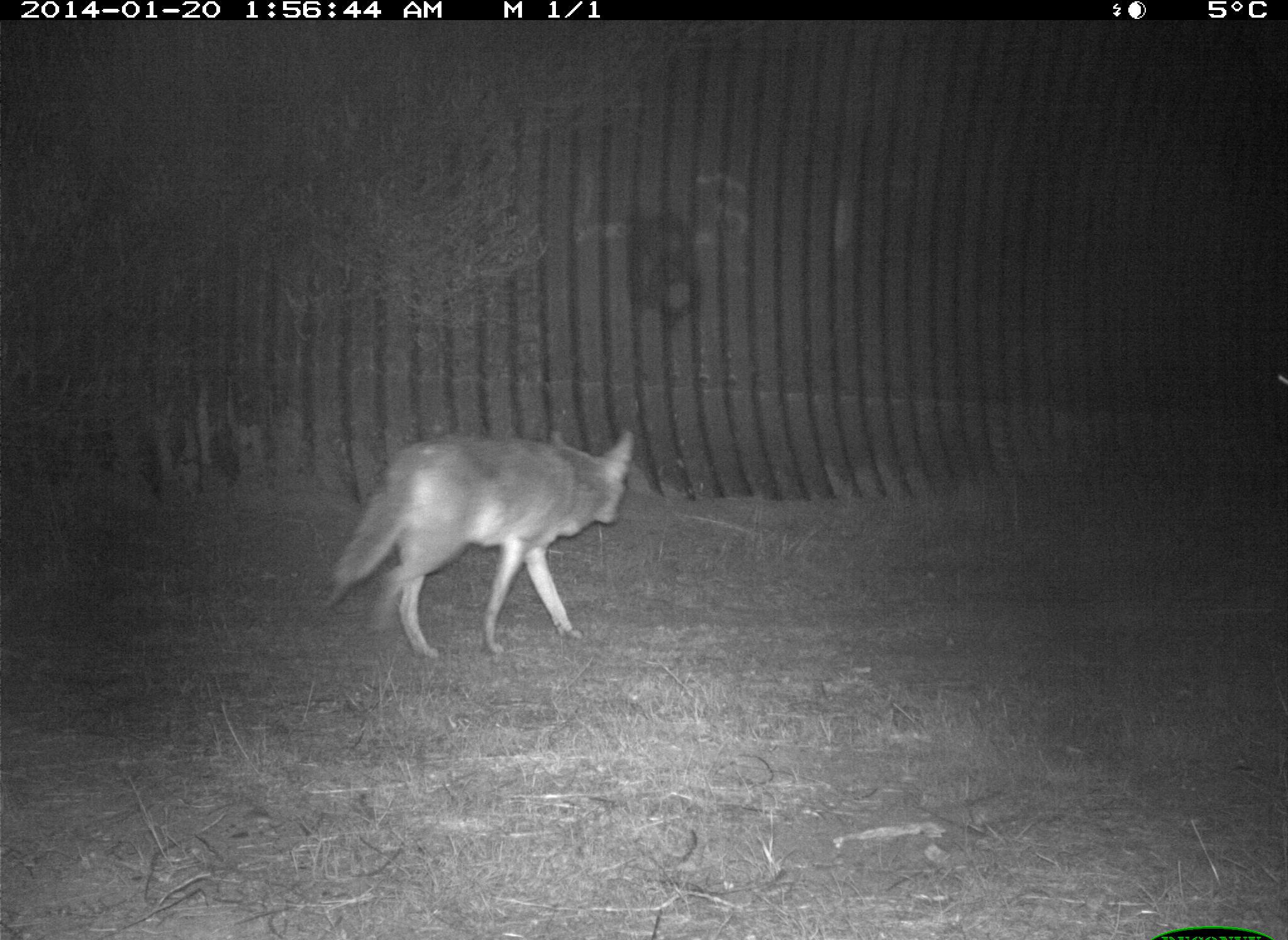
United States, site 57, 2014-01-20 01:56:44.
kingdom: Animalia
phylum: Chordata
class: Mammalia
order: Carnivora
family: Canidae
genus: Canis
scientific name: Canis latrans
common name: coyote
Coyote (Canis latrans).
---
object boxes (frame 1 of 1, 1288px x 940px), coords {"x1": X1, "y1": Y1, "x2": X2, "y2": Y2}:
coyote: {"x1": 314, "y1": 425, "x2": 639, "y2": 661}